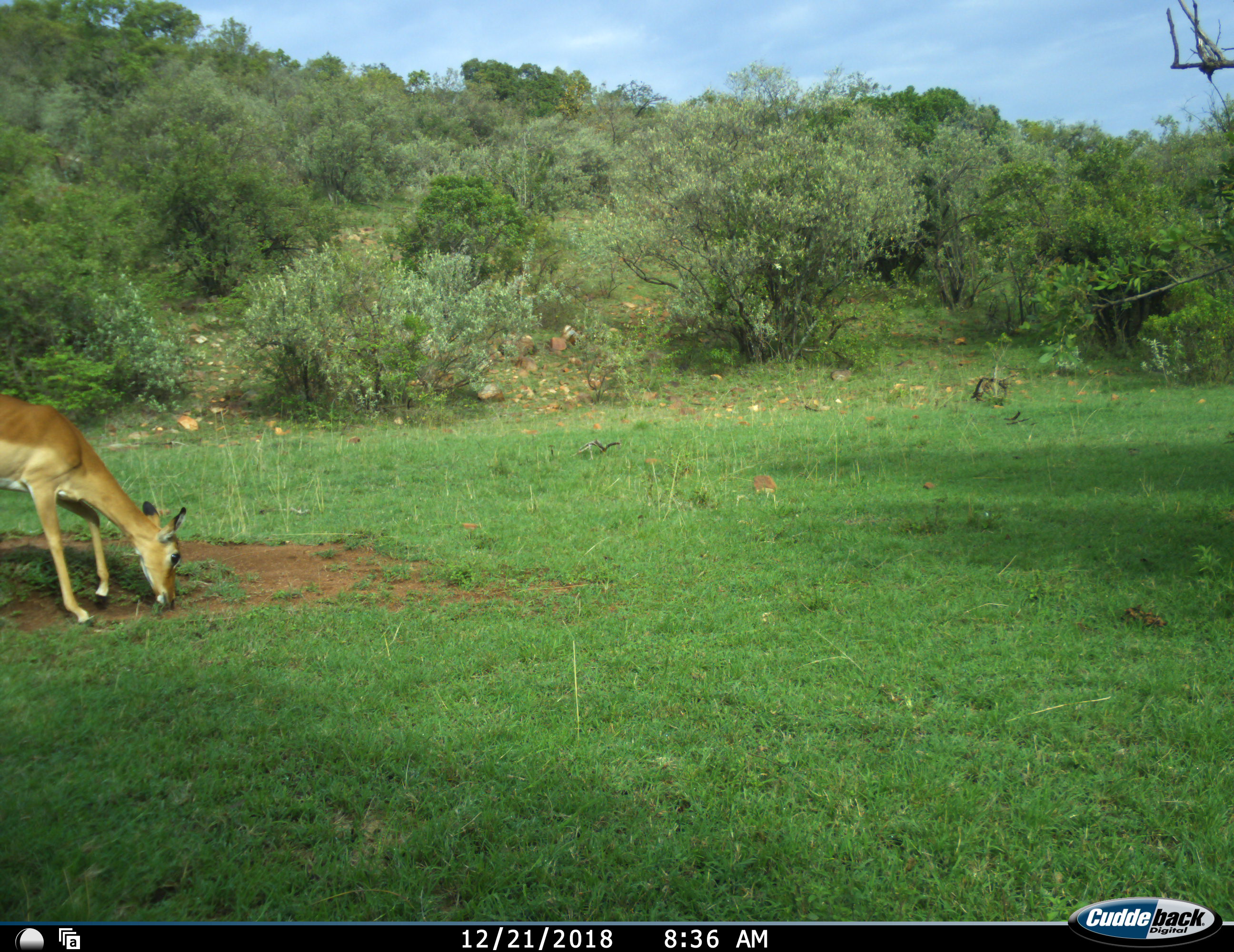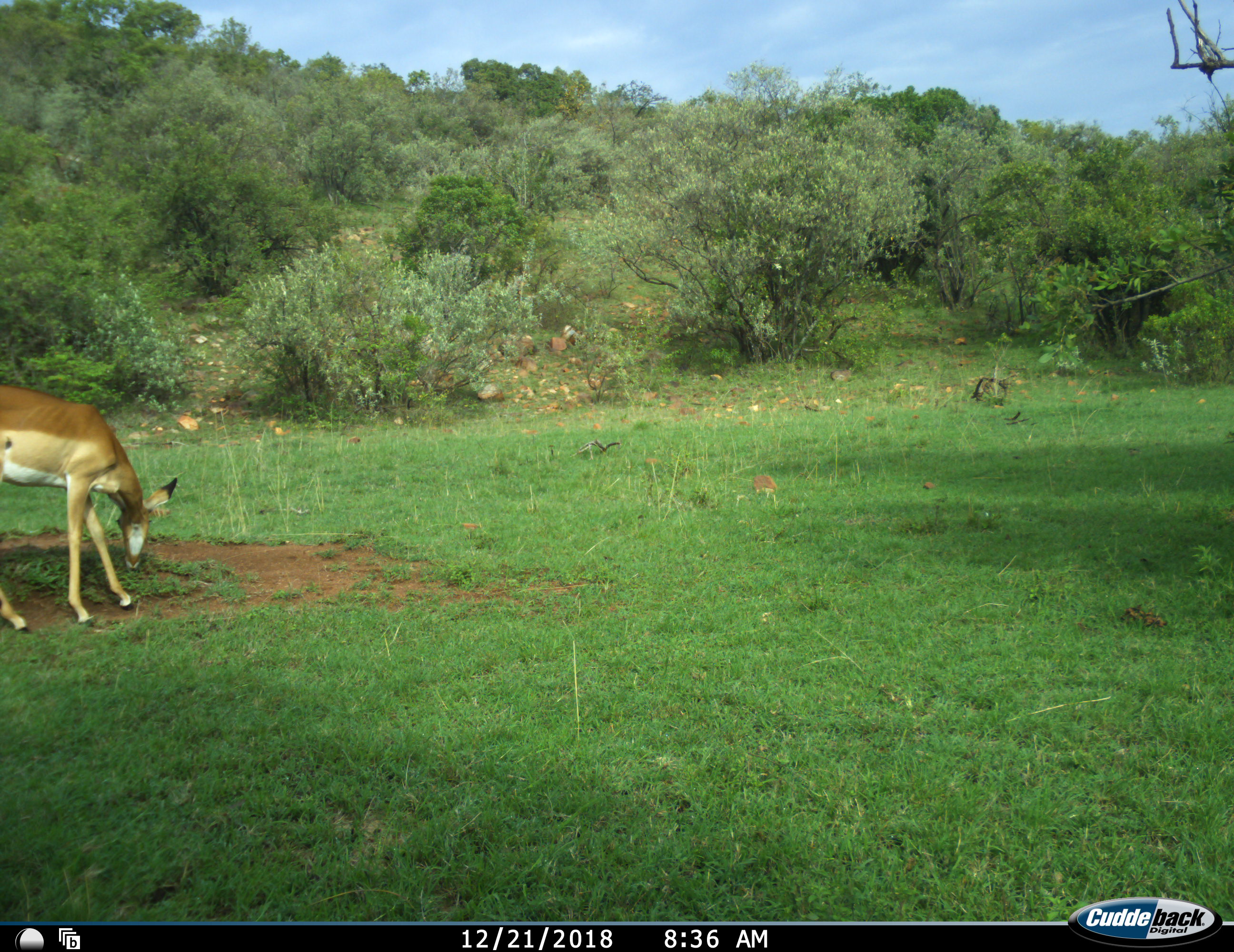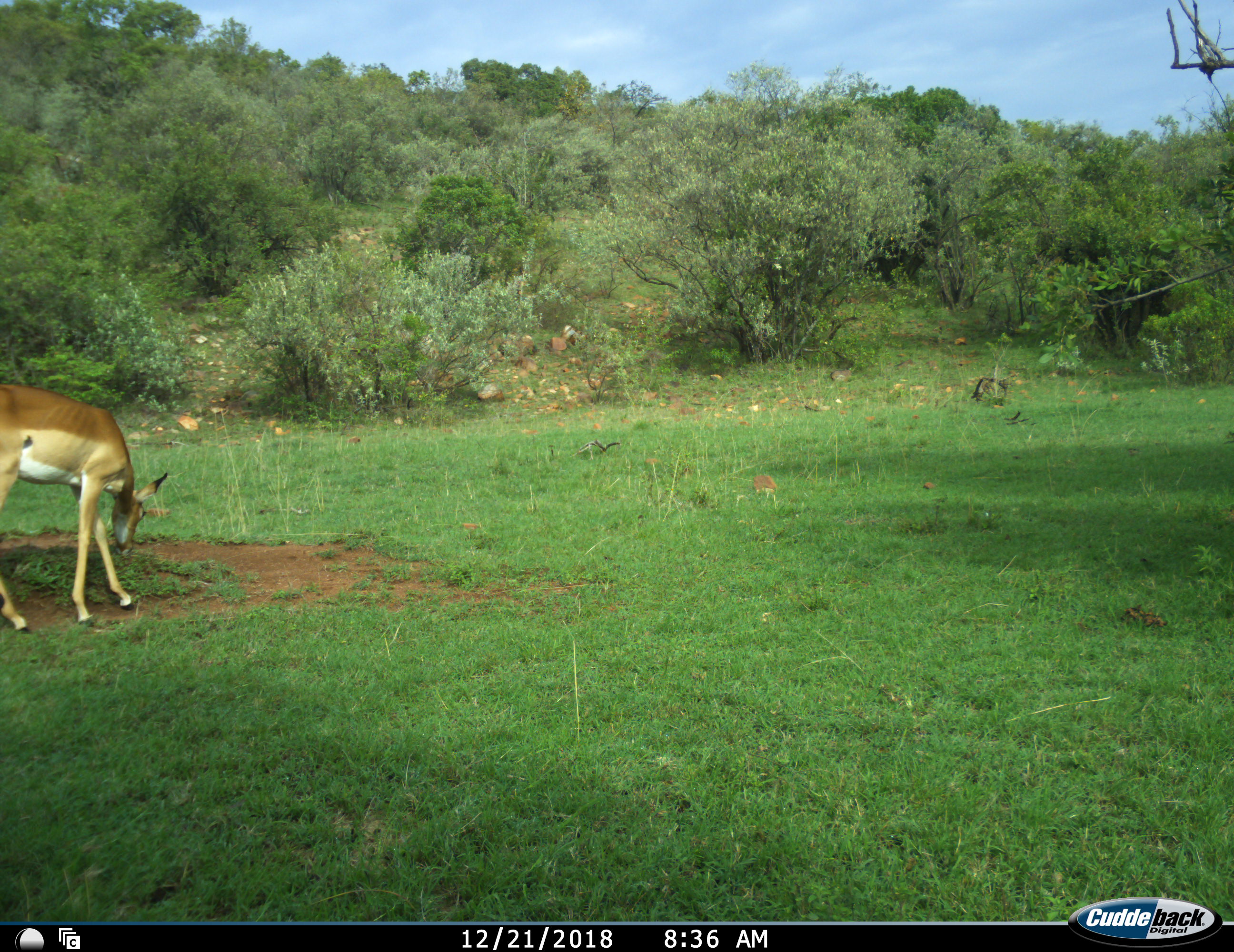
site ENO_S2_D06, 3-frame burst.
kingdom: Animalia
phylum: Chordata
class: Mammalia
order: Artiodactyla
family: Bovidae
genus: Aepyceros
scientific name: Aepyceros melampus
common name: impala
Impala (Aepyceros melampus), count 1. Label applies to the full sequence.